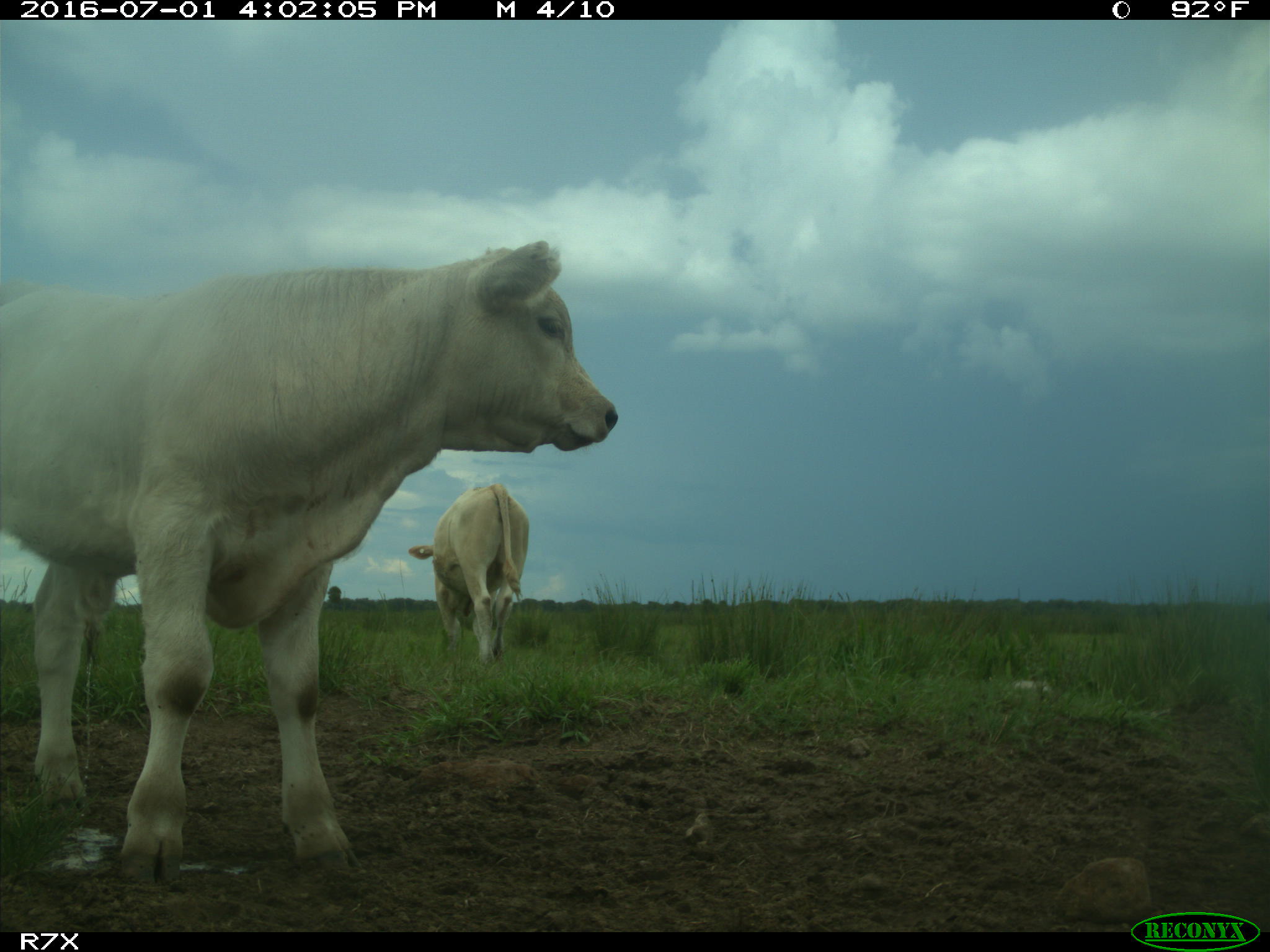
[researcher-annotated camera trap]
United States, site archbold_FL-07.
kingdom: Animalia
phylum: Chordata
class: Mammalia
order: Artiodactyla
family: Bovidae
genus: Bos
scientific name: Bos taurus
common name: domestic cow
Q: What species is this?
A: Bos taurus (domestic cow).